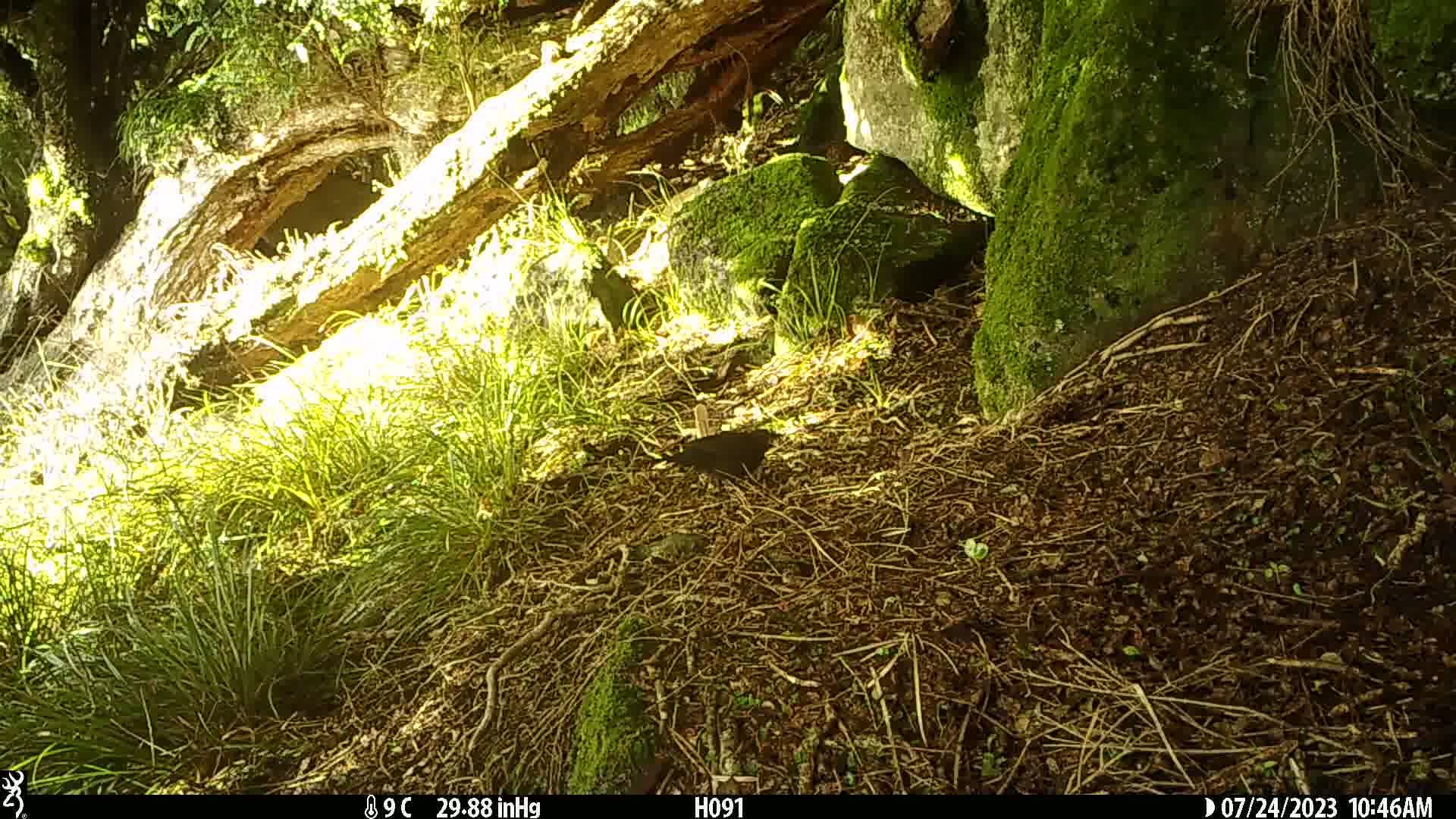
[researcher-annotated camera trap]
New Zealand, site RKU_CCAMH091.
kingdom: Animalia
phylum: Chordata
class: Aves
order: Passeriformes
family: Turdidae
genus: Turdus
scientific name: Turdus merula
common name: eurasian blackbird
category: blackbird